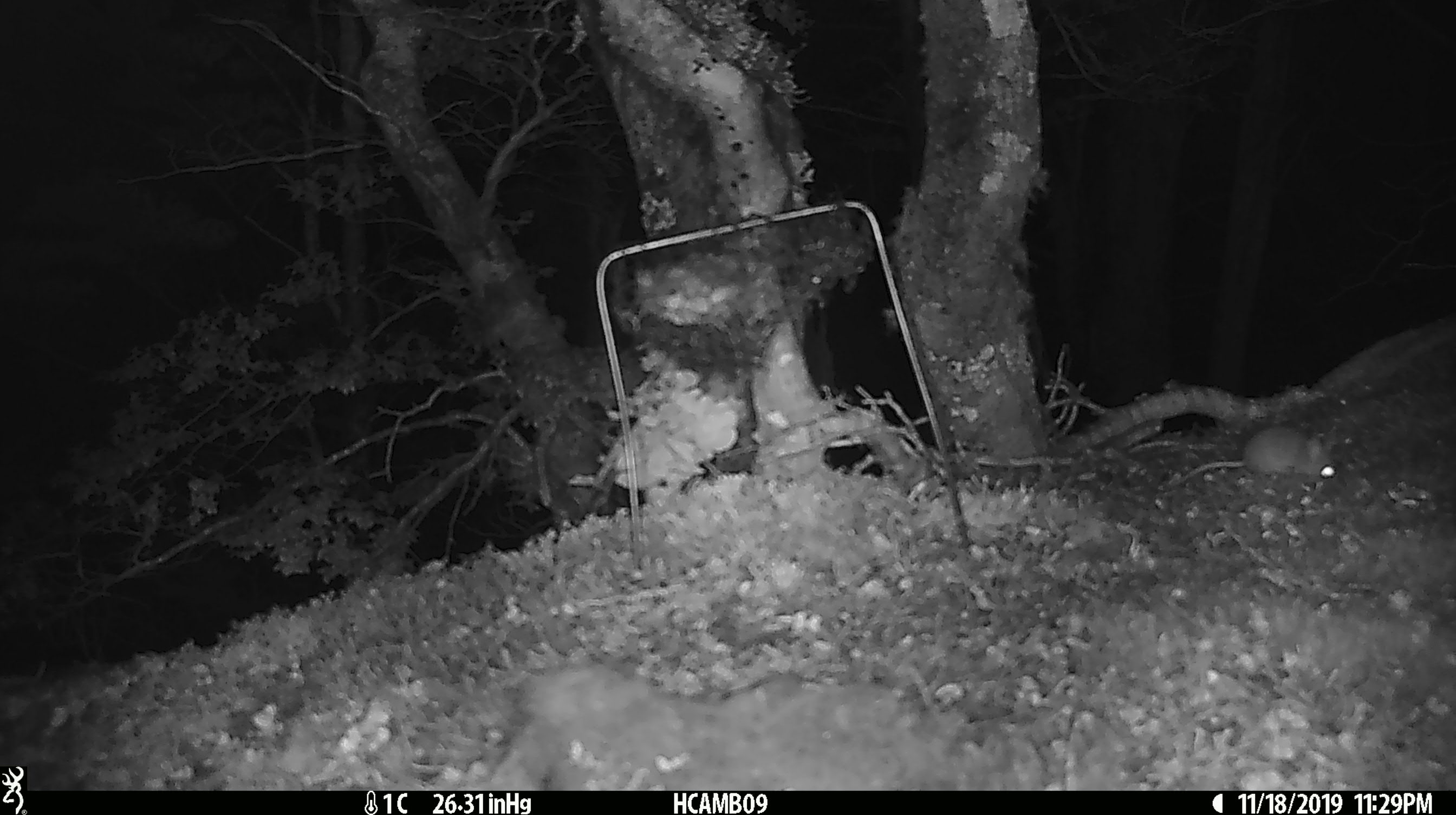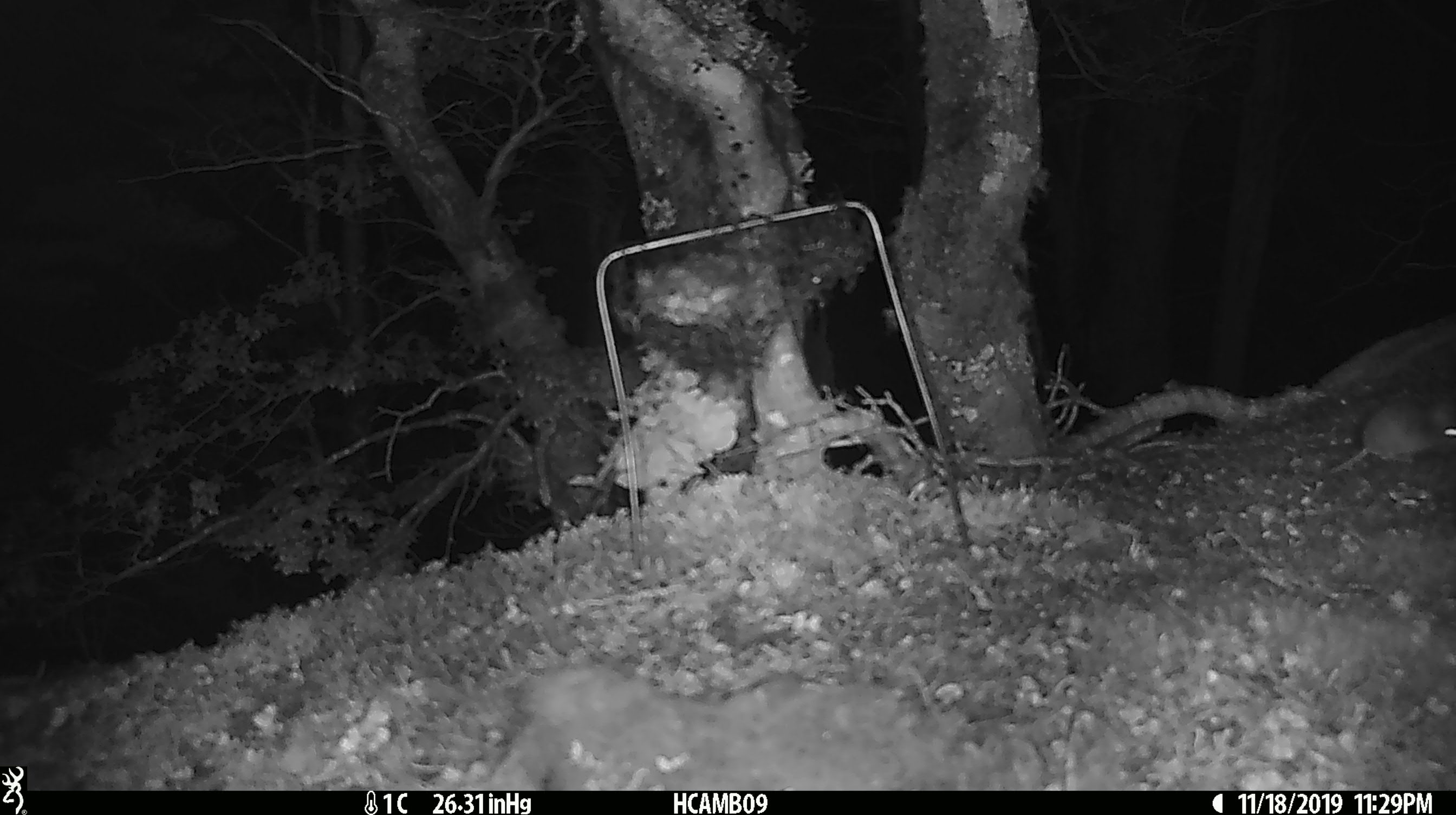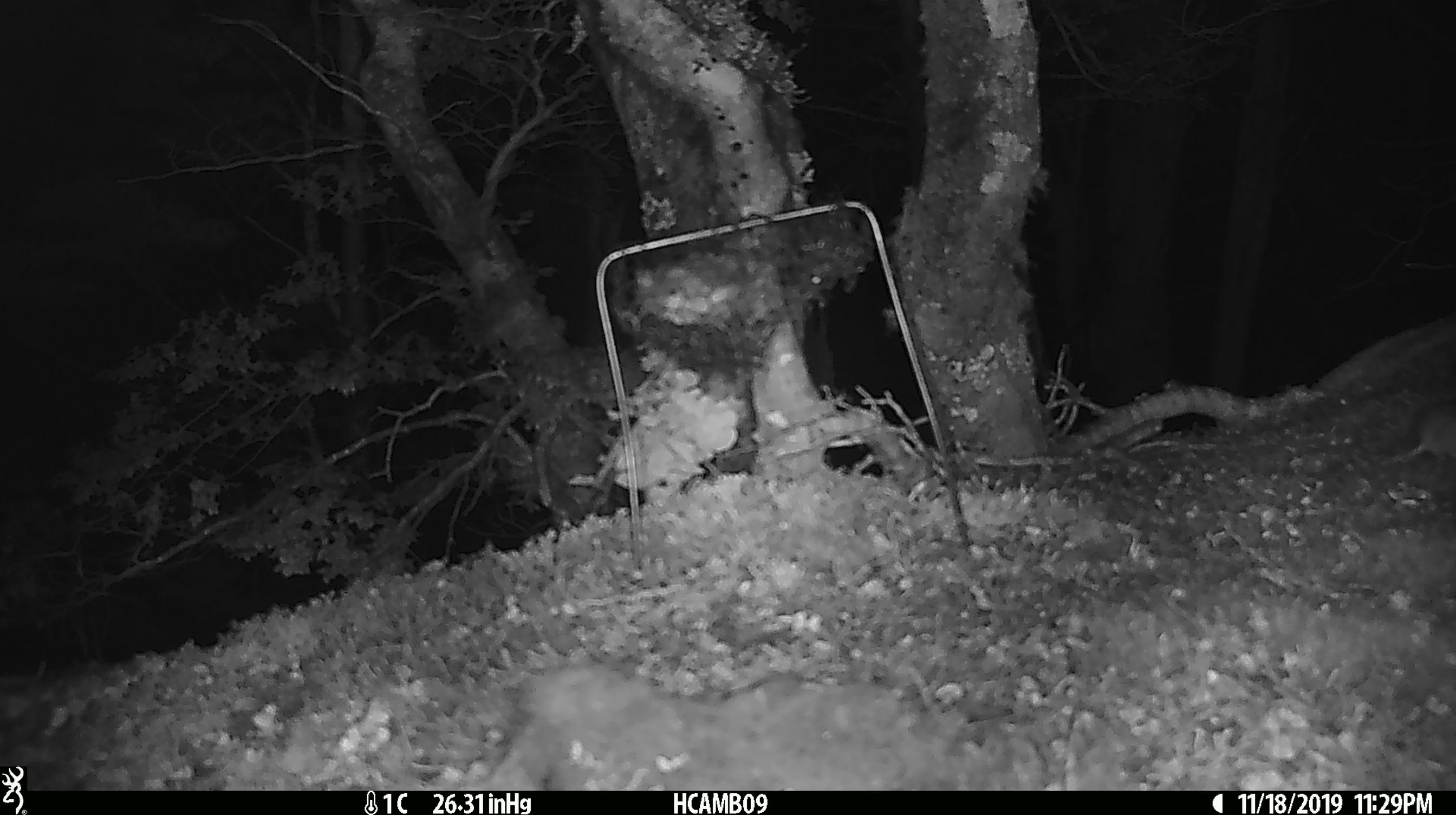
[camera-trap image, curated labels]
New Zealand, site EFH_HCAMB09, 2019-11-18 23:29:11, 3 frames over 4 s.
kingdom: Animalia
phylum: Chordata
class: Mammalia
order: Rodentia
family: Muridae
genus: Mus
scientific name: Mus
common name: mouse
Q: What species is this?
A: Mouse (Mus).